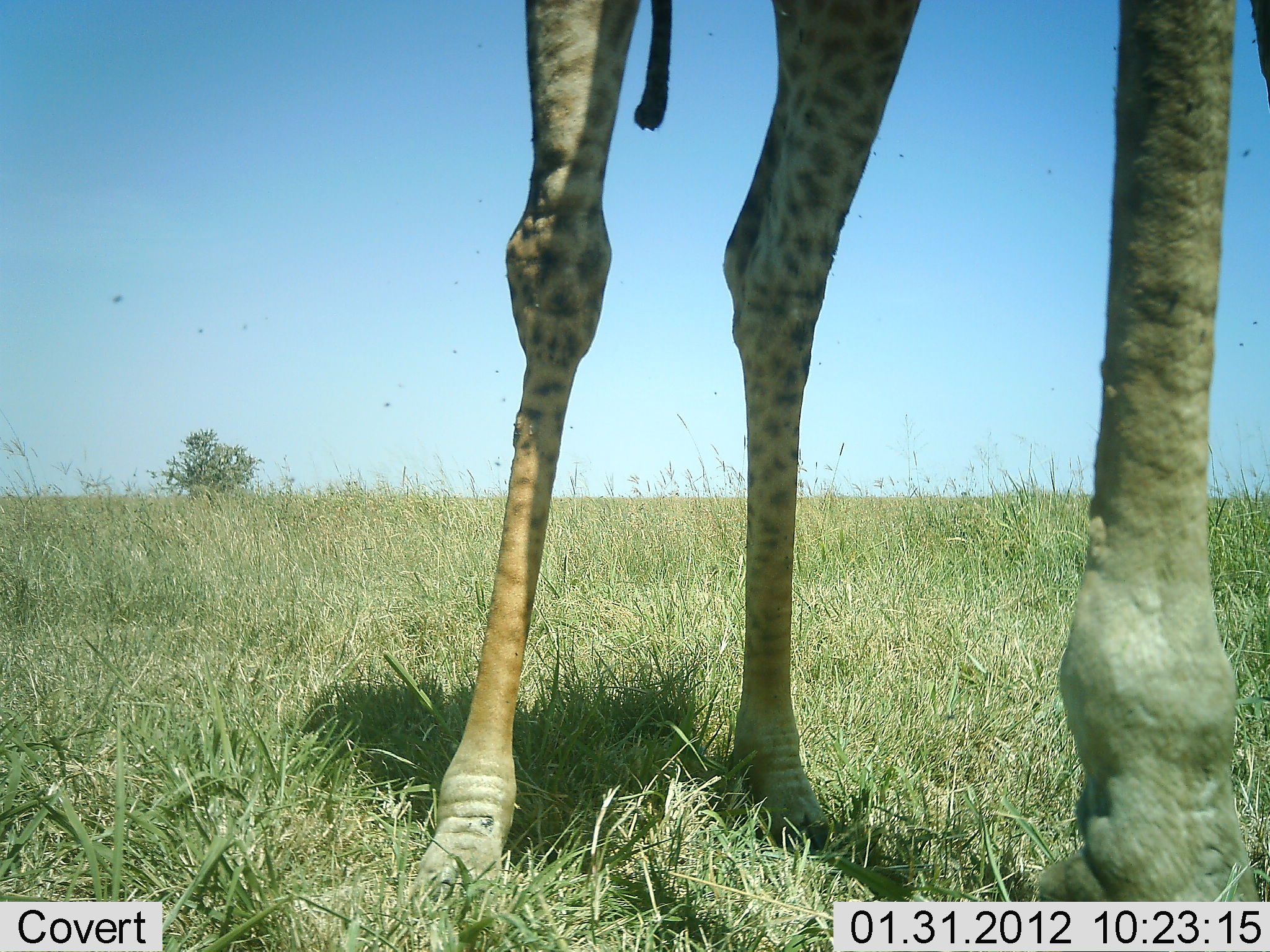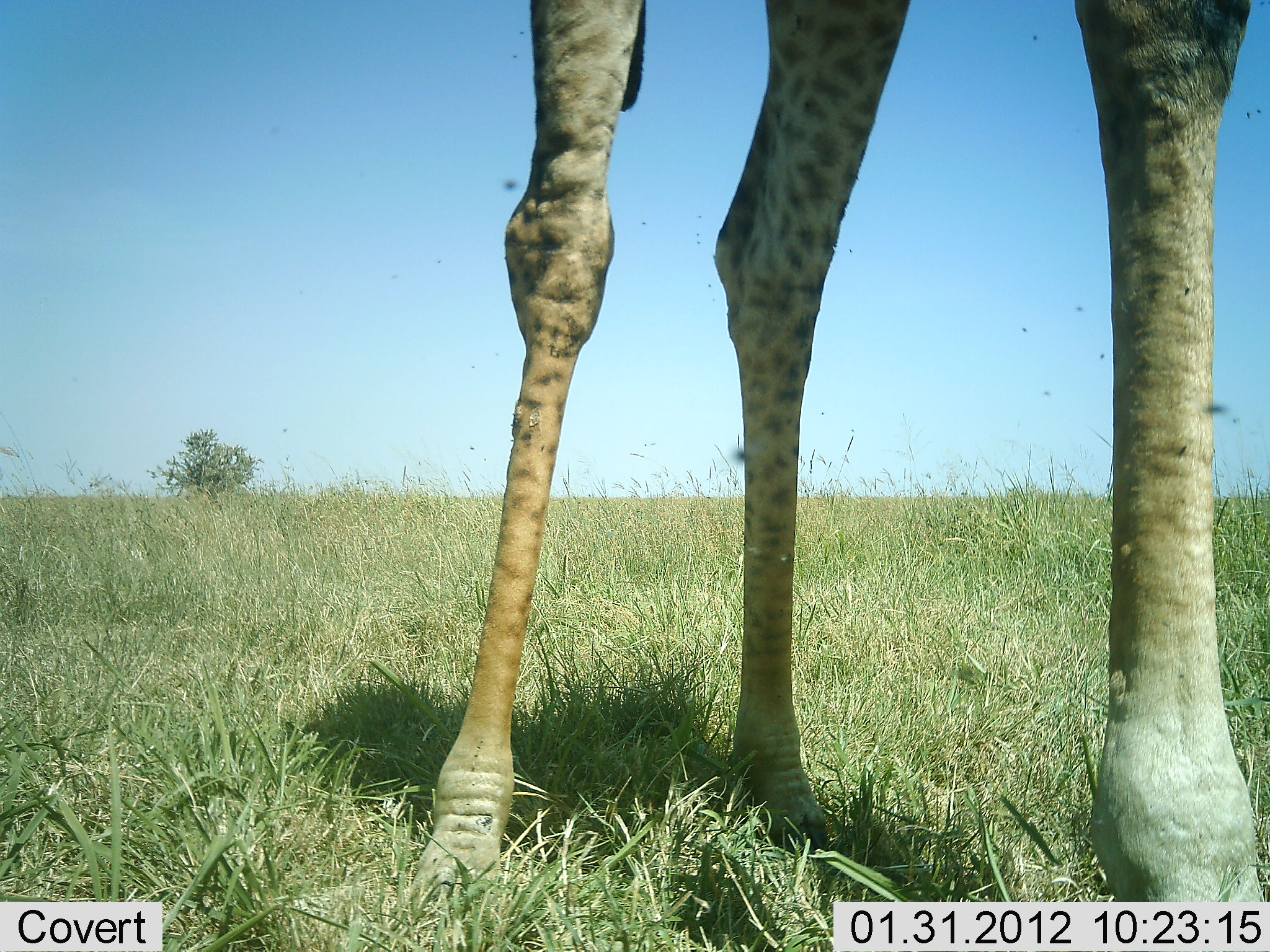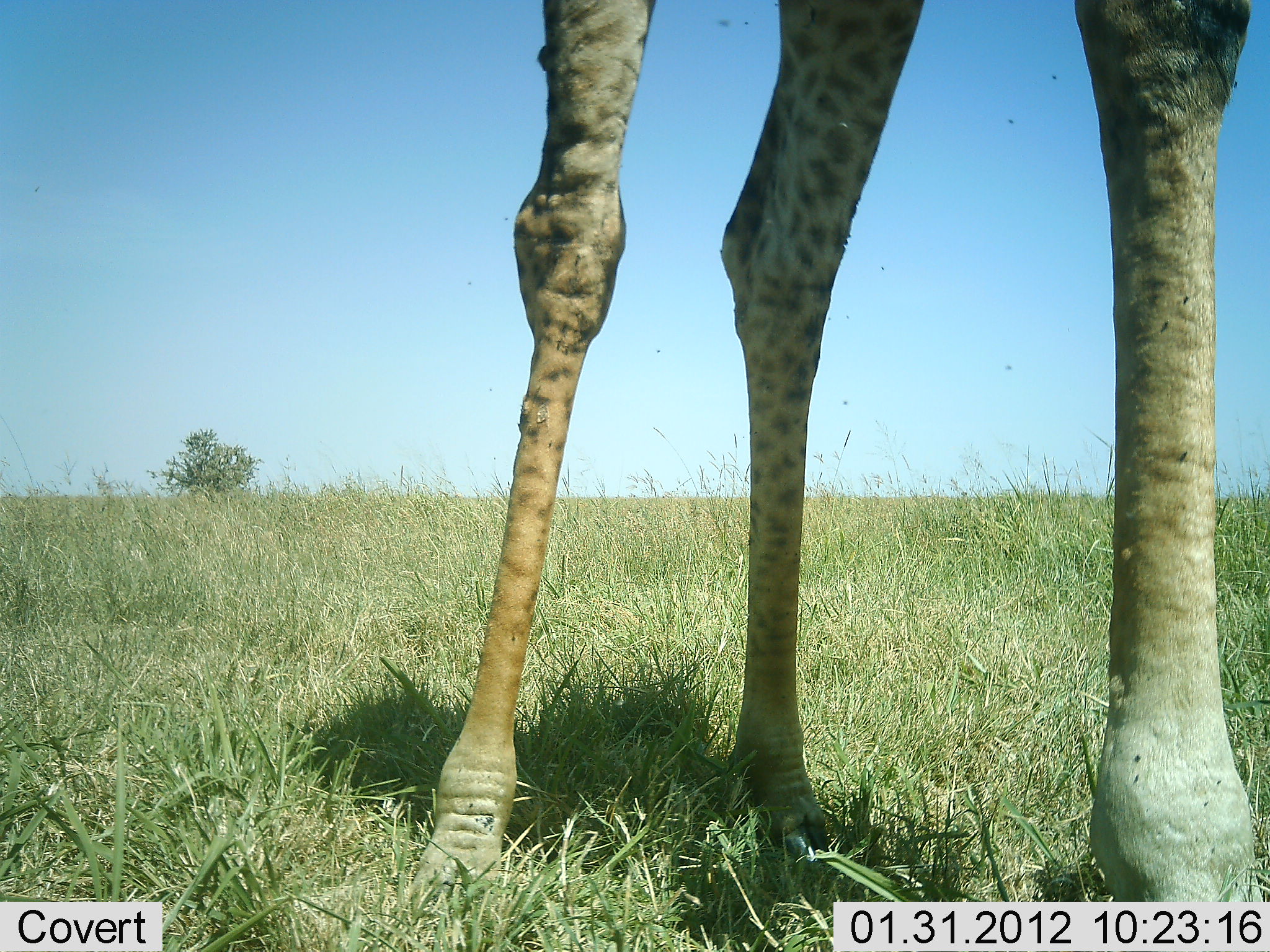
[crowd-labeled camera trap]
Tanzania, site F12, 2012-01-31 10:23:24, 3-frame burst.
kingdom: Animalia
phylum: Chordata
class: Mammalia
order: Artiodactyla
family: Giraffidae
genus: Giraffa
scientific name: Giraffa camelopardalis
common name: giraffe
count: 1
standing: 100%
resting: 0%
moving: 0%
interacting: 0%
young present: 0%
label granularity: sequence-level